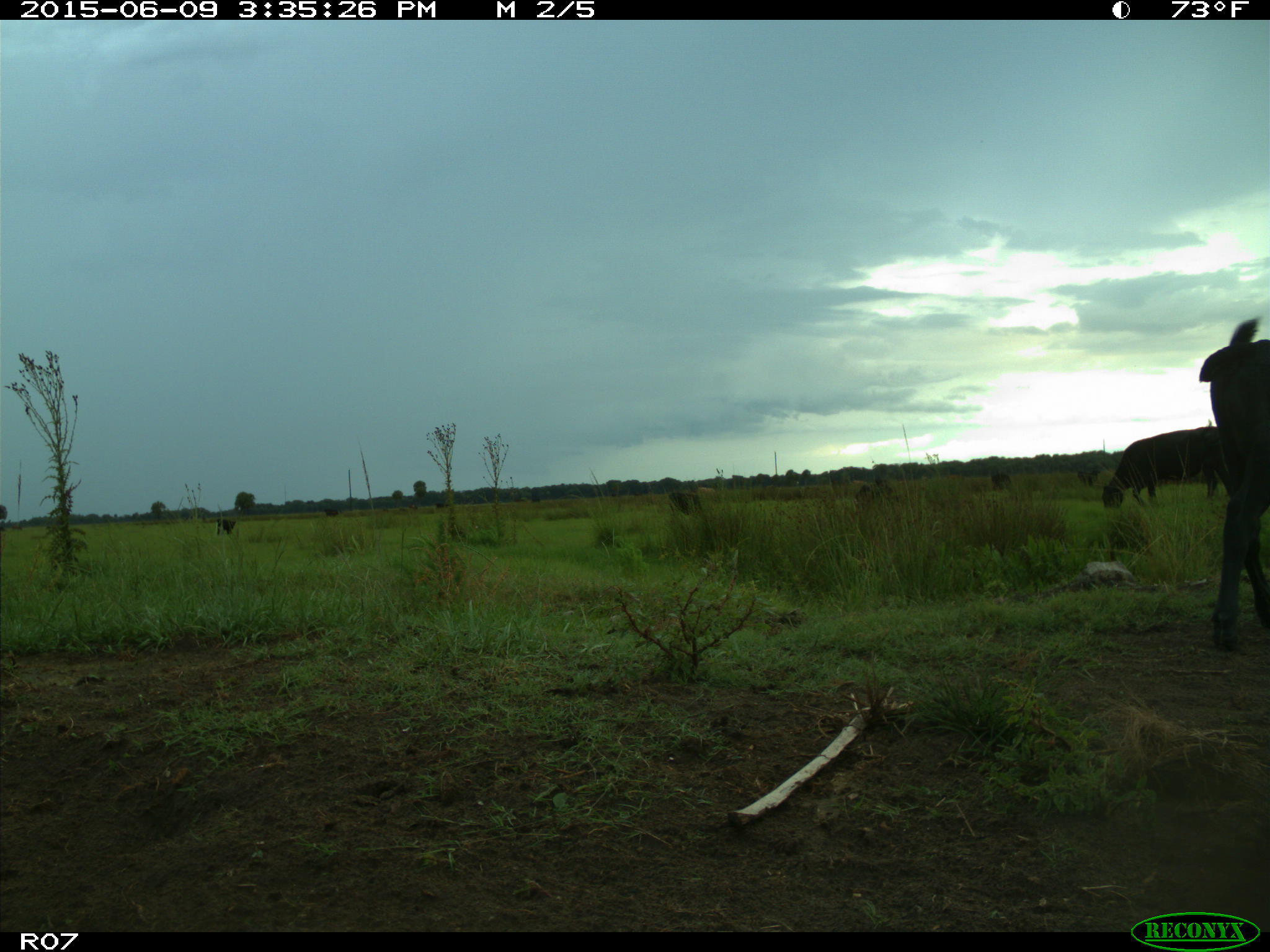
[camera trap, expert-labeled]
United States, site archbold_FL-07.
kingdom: Animalia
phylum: Chordata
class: Mammalia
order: Artiodactyla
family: Bovidae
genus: Bos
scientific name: Bos taurus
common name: domestic cow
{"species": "Bos taurus (domestic cow)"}